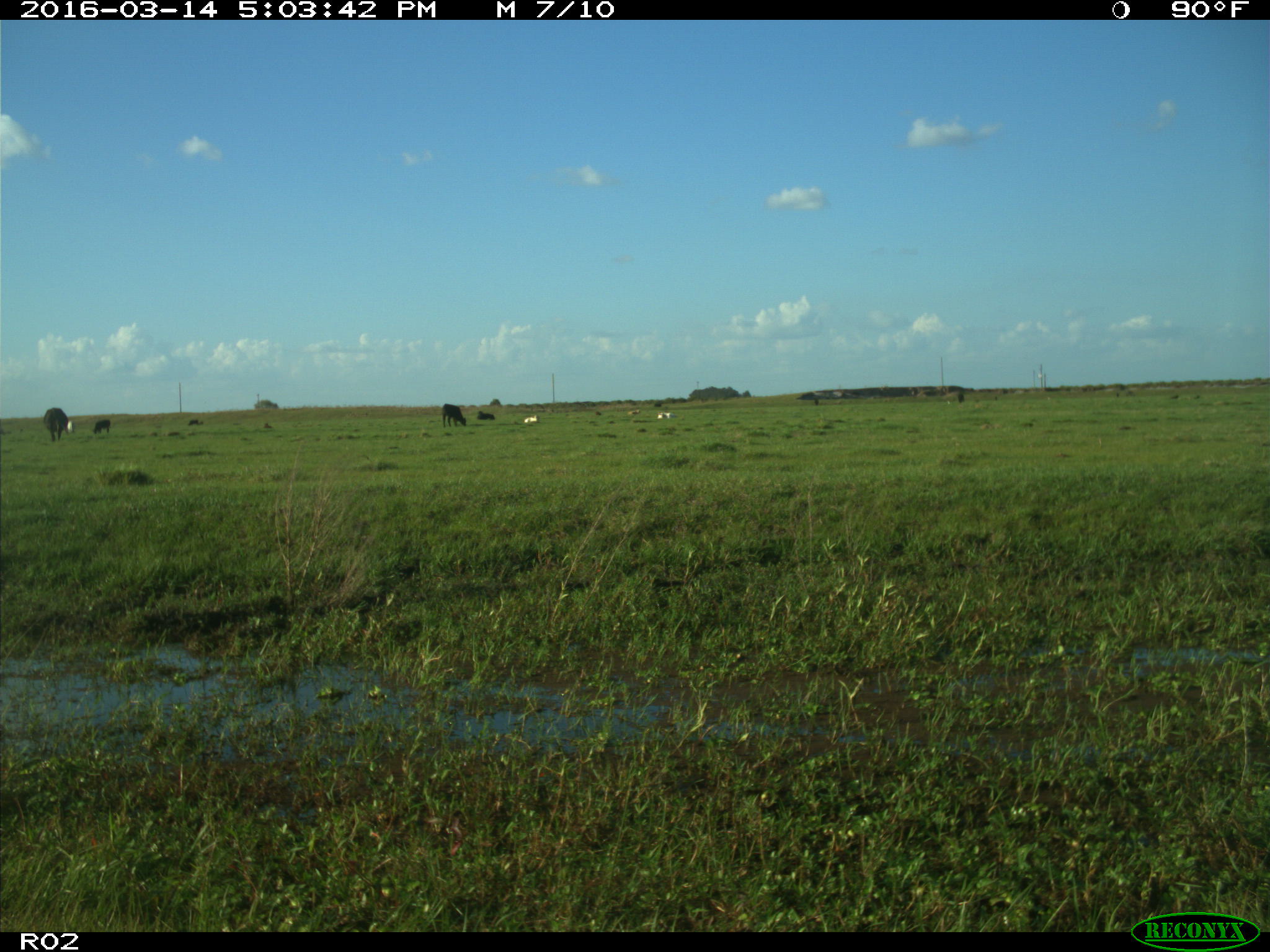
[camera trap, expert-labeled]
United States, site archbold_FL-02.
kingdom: Animalia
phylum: Chordata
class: Mammalia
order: Artiodactyla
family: Bovidae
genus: Bos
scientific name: Bos taurus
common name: domestic cow